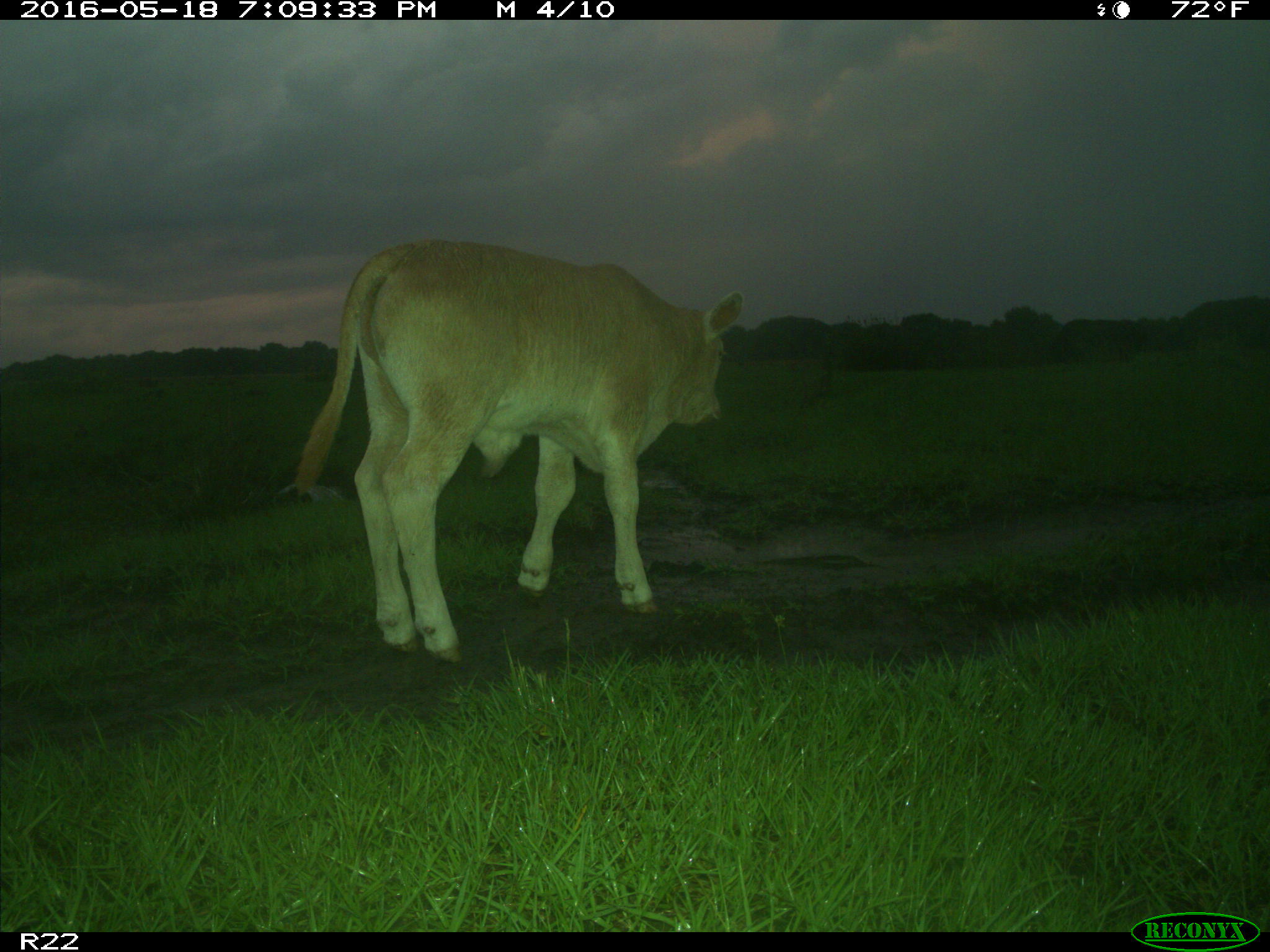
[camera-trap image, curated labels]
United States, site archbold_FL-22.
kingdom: Animalia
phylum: Chordata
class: Mammalia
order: Artiodactyla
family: Bovidae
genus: Bos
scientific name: Bos taurus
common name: domestic cow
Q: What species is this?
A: Bos taurus (domestic cow).